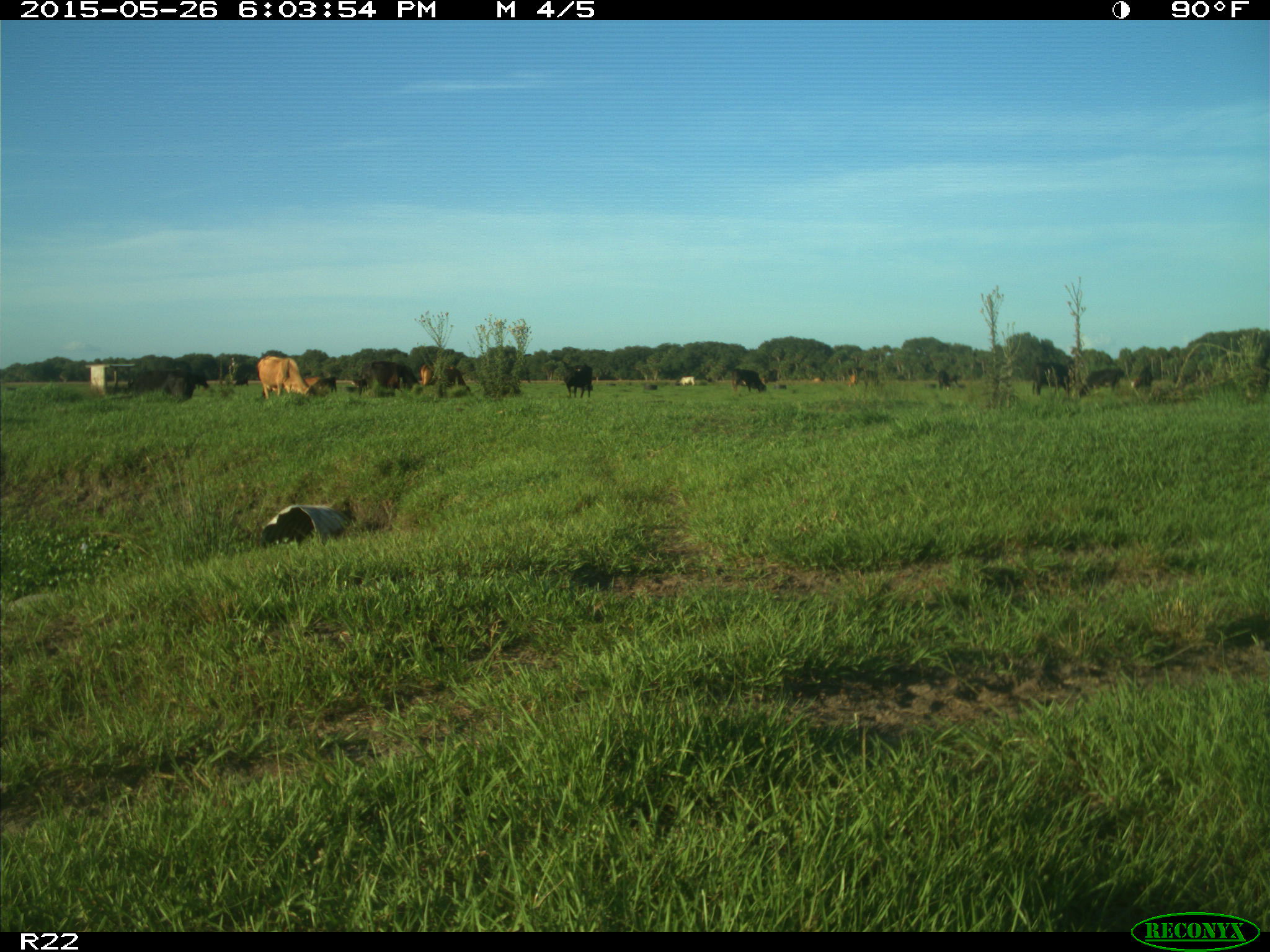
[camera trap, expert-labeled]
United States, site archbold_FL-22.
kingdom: Animalia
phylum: Chordata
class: Mammalia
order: Artiodactyla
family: Bovidae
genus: Bos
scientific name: Bos taurus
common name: domestic cow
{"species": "Bos taurus (domestic cow)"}